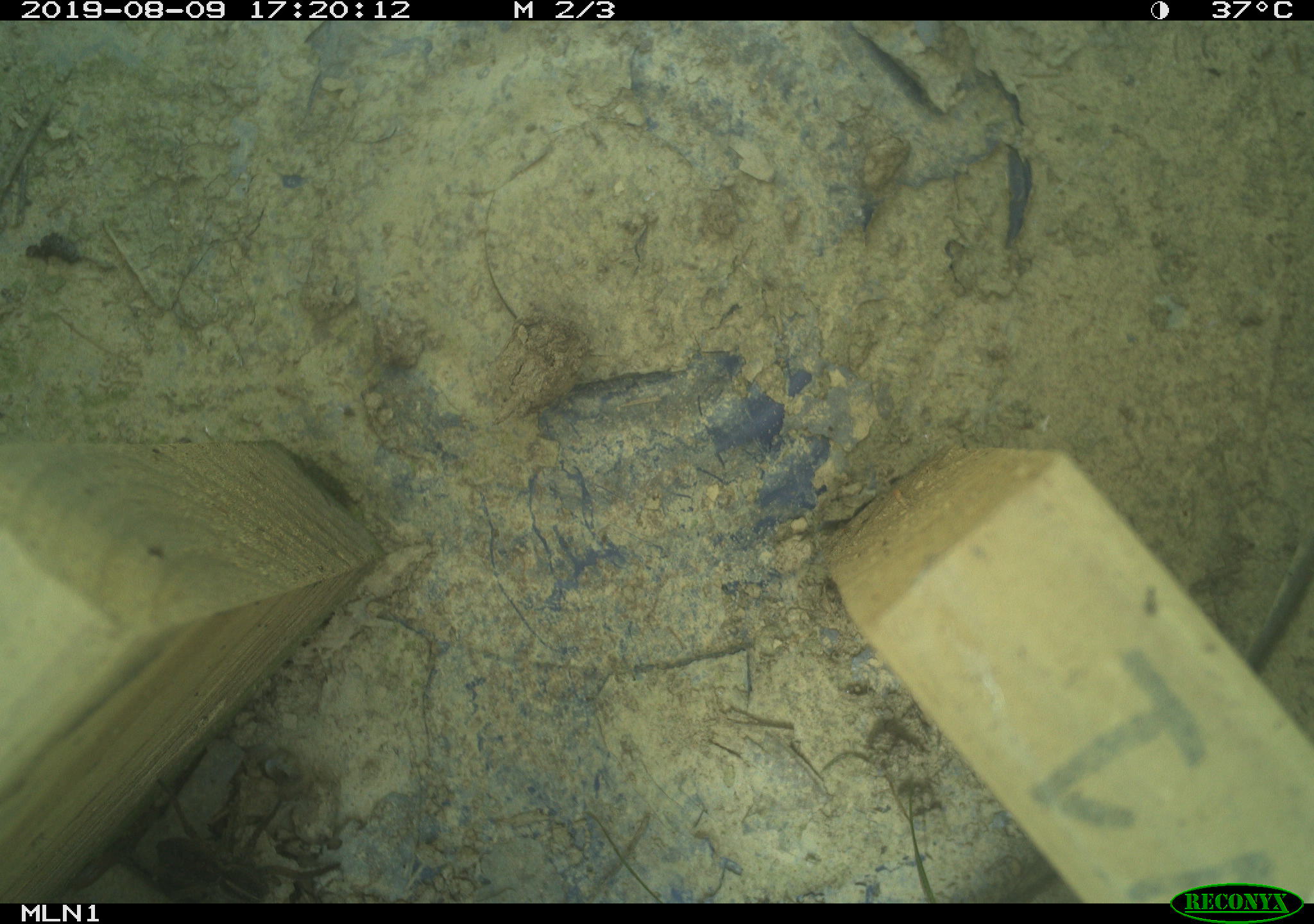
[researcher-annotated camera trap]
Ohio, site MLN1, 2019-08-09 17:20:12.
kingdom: Animalia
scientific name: Animalia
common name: animal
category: invertebrate